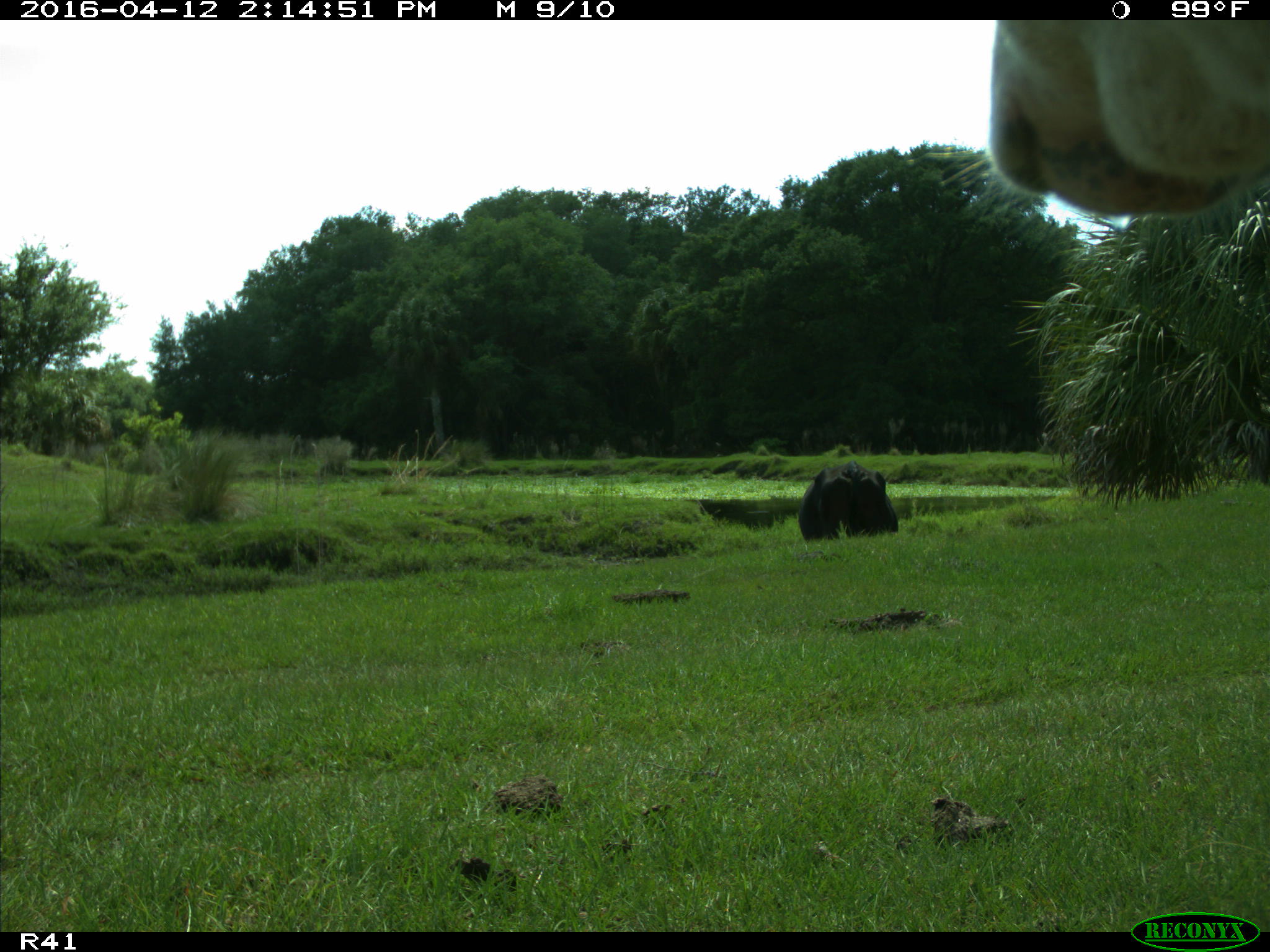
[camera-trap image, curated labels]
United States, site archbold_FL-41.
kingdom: Animalia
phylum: Chordata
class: Mammalia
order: Artiodactyla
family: Bovidae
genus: Bos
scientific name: Bos taurus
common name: domestic cow